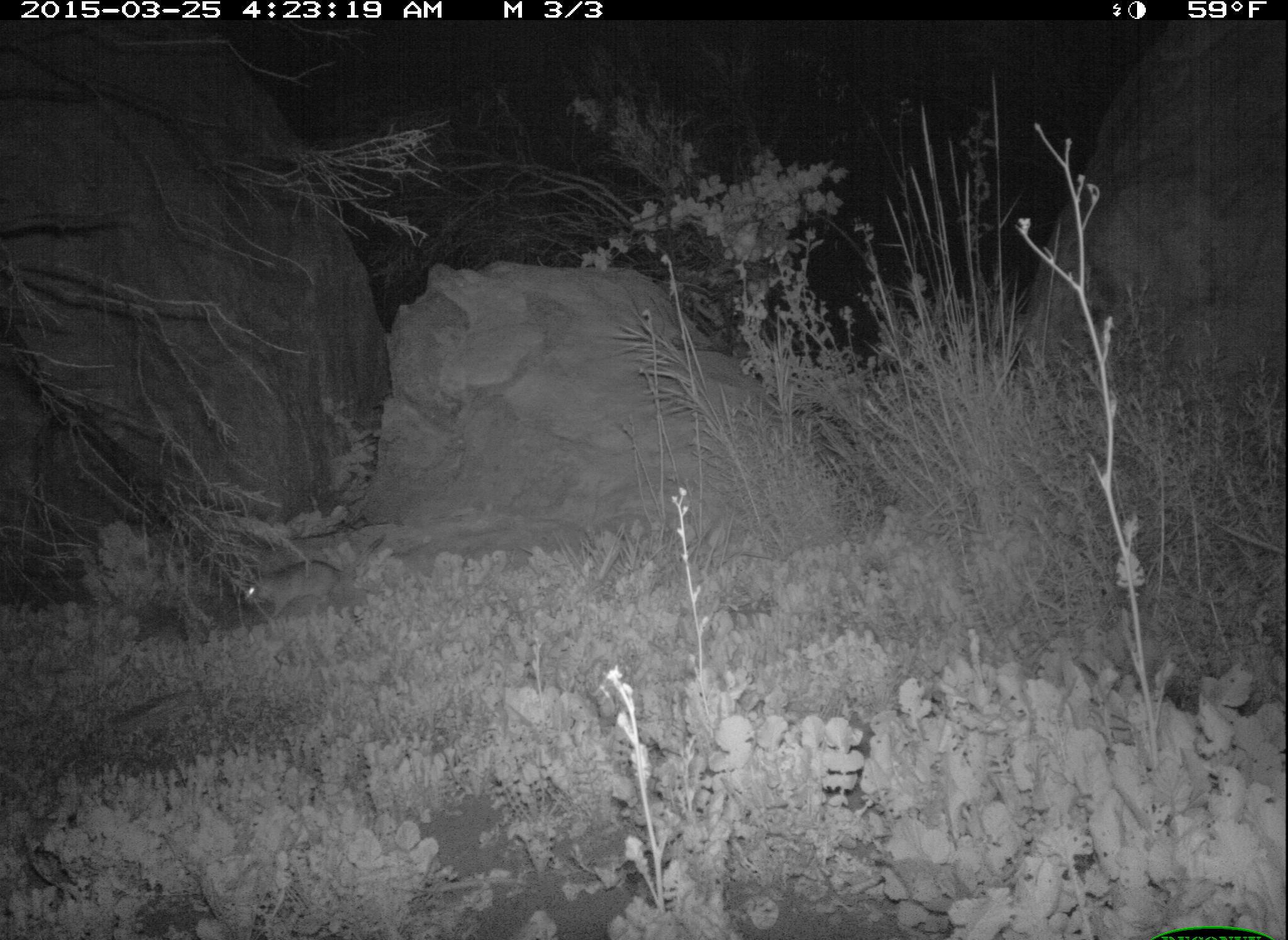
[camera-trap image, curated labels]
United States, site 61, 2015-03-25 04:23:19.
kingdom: Animalia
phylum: Chordata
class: Mammalia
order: Rodentia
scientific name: Rodentia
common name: rodent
Rodent (Rodentia).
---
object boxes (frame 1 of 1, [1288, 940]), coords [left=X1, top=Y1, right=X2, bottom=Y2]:
rodent: [left=238, top=562, right=353, bottom=622]